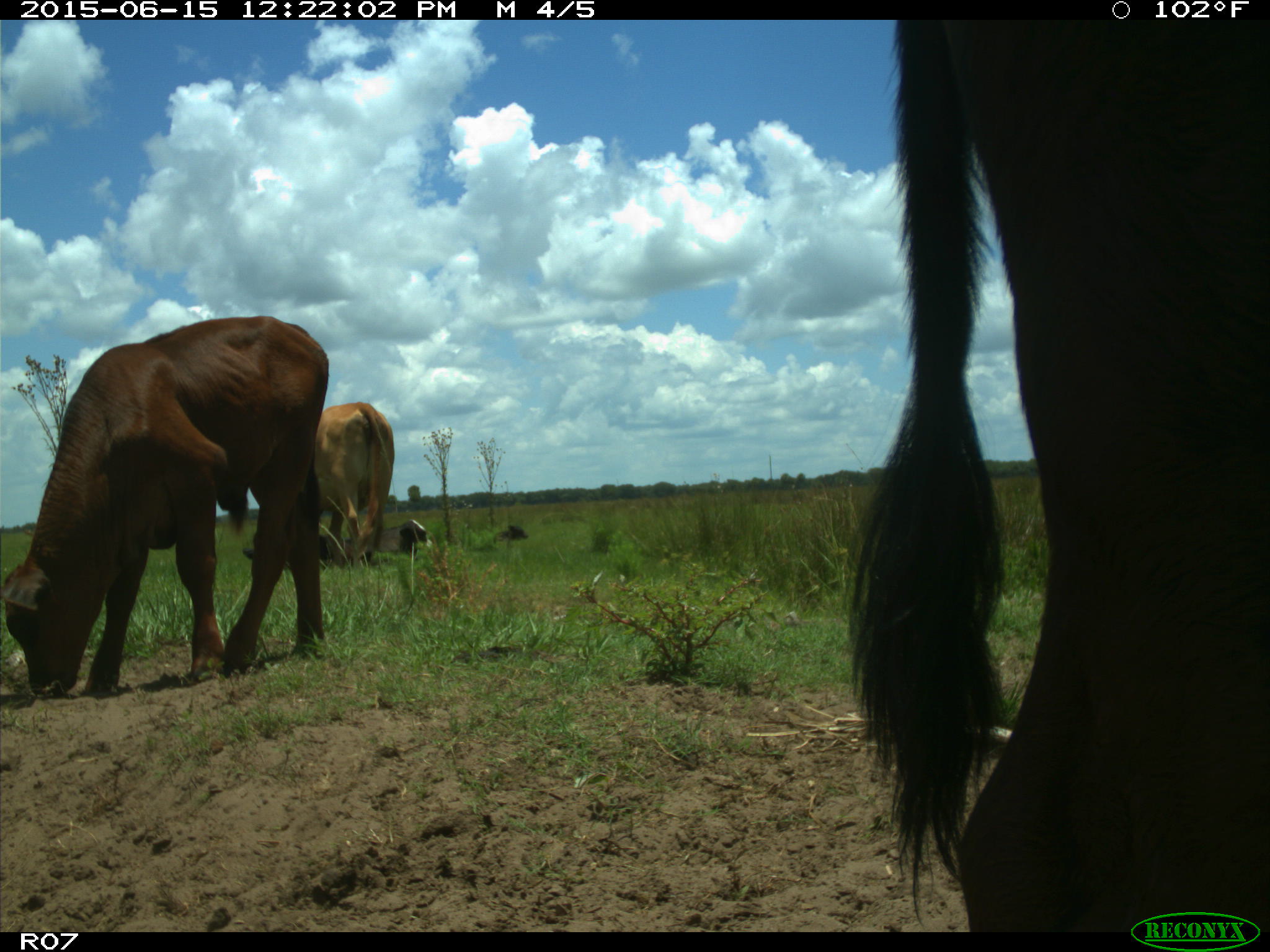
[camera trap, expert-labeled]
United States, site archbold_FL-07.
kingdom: Animalia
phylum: Chordata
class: Mammalia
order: Artiodactyla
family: Bovidae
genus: Bos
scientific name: Bos taurus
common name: domestic cow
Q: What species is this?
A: Bos taurus (domestic cow).